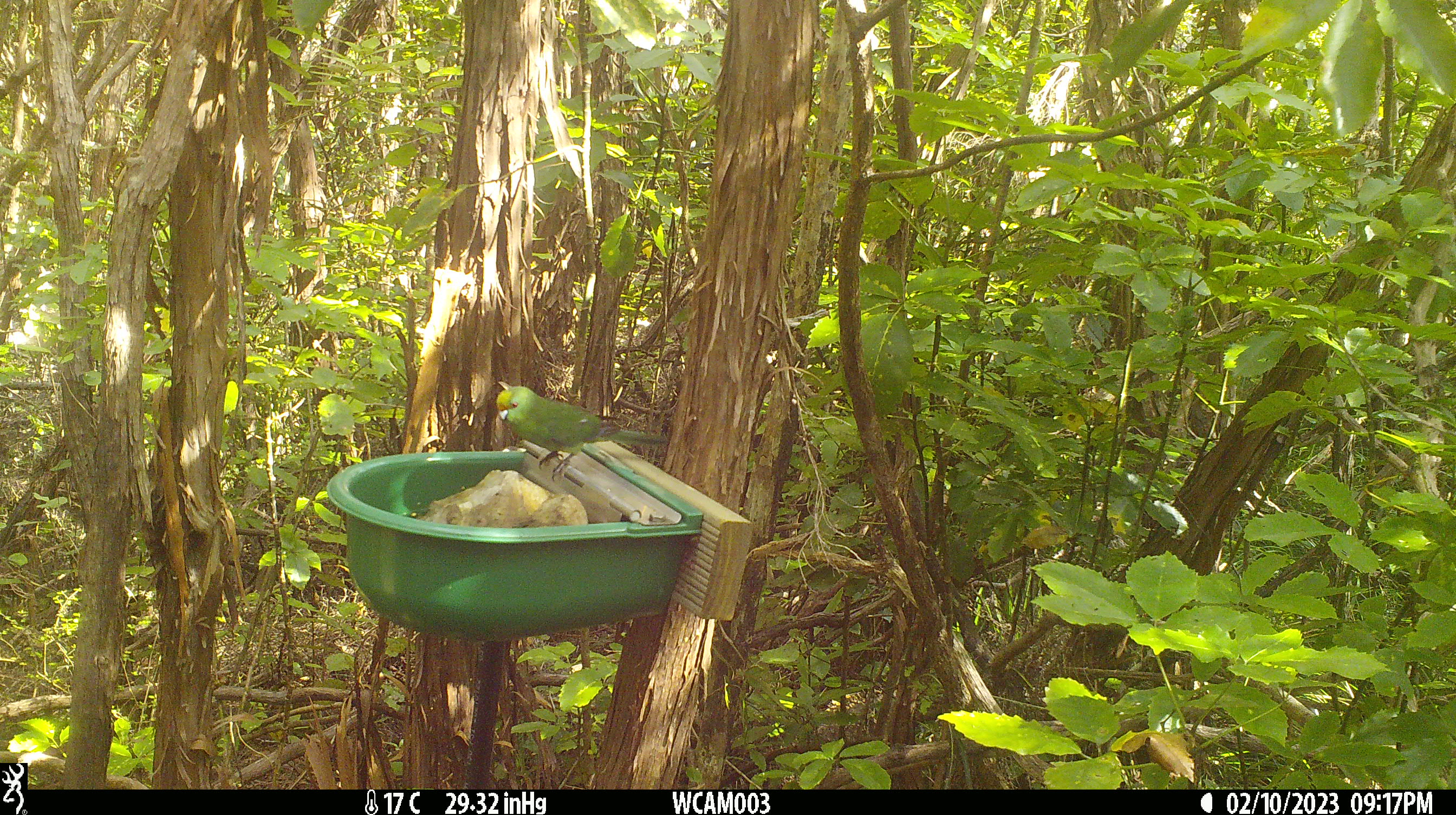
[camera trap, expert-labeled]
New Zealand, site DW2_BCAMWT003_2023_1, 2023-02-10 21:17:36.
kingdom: Animalia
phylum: Chordata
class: Aves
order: Psittaciformes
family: Psittaculidae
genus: Cyanoramphus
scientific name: Cyanoramphus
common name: parakeet